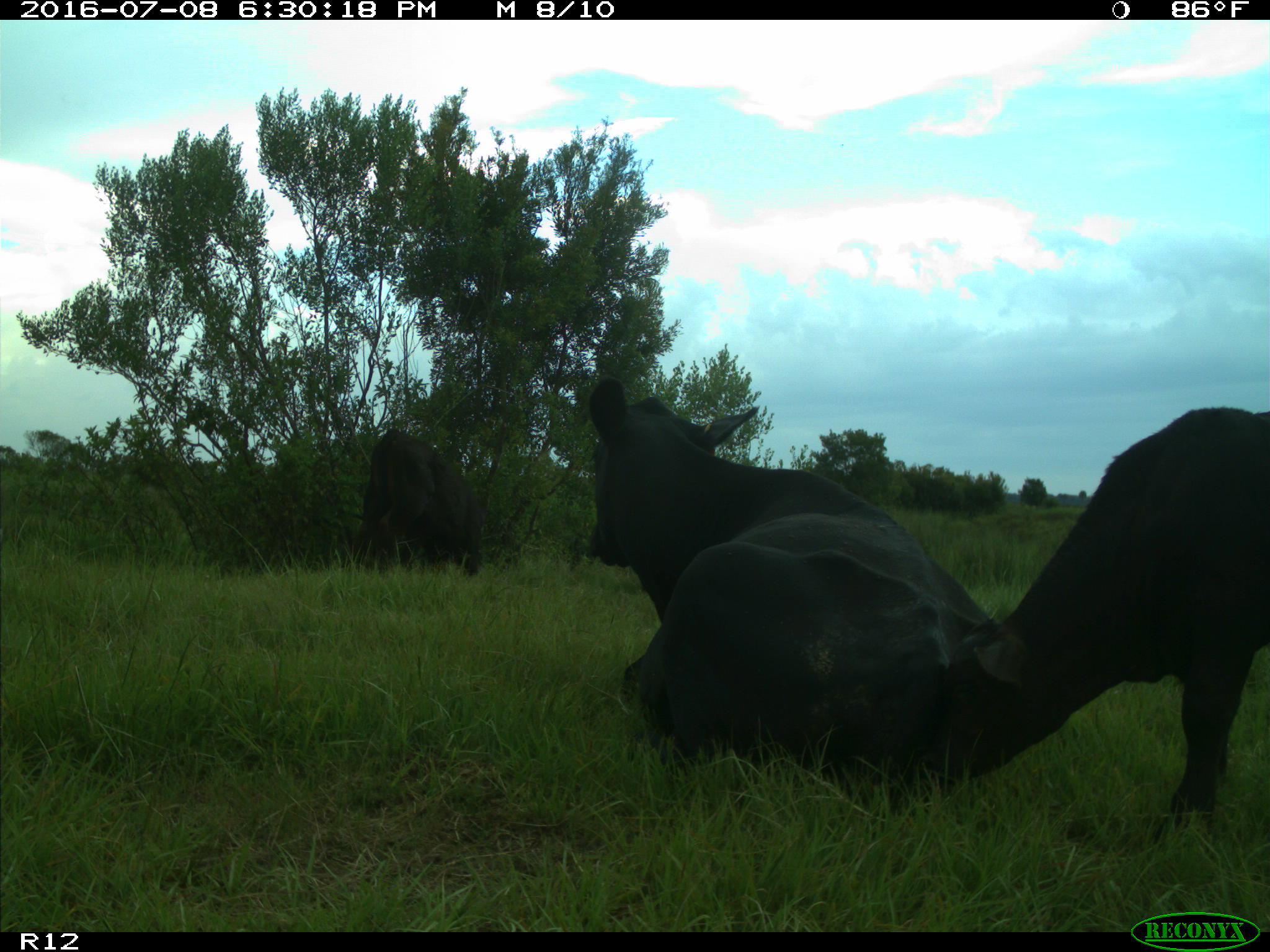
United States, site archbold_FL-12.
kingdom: Animalia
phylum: Chordata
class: Mammalia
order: Artiodactyla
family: Bovidae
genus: Bos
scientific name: Bos taurus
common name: domestic cow